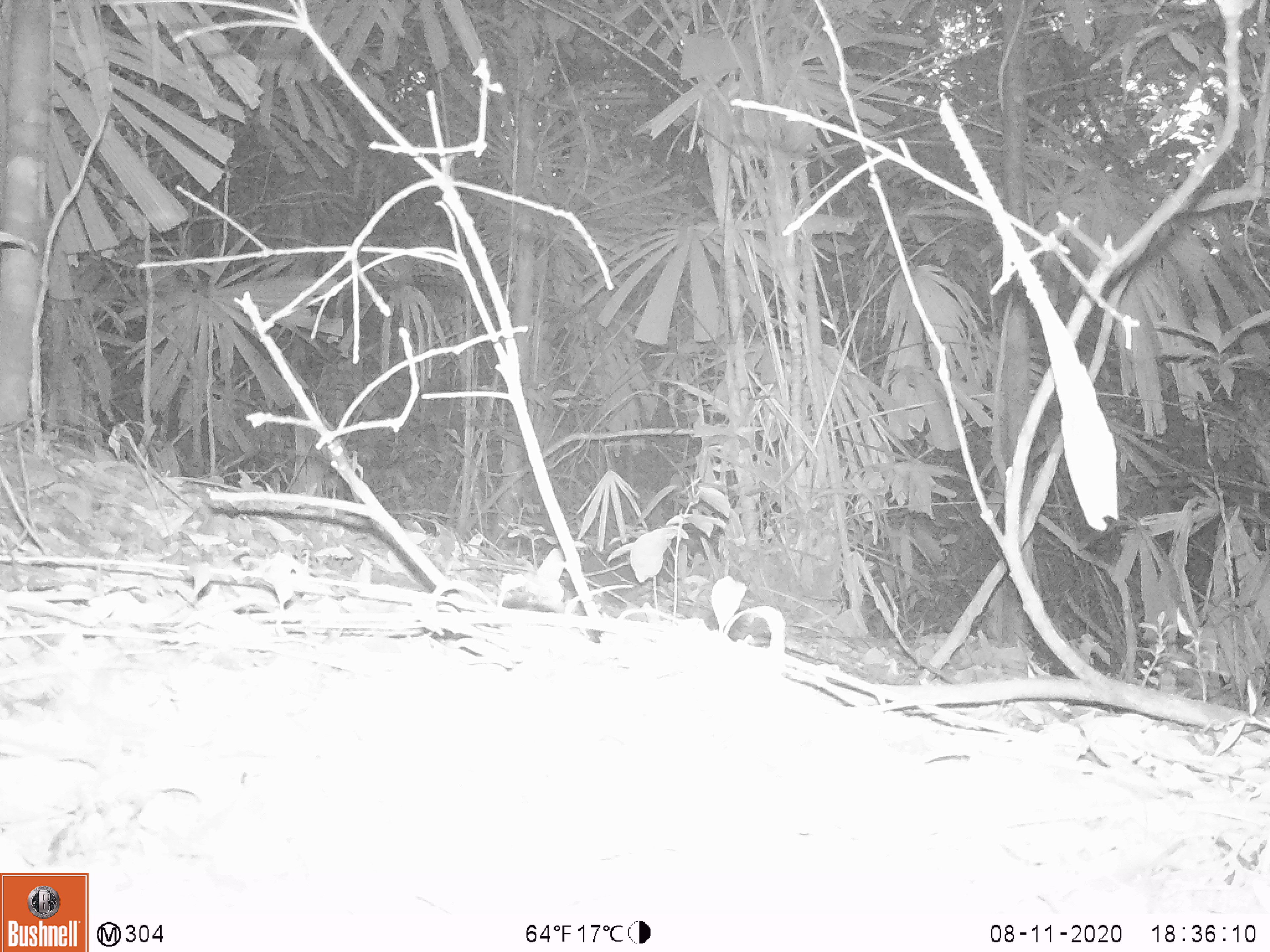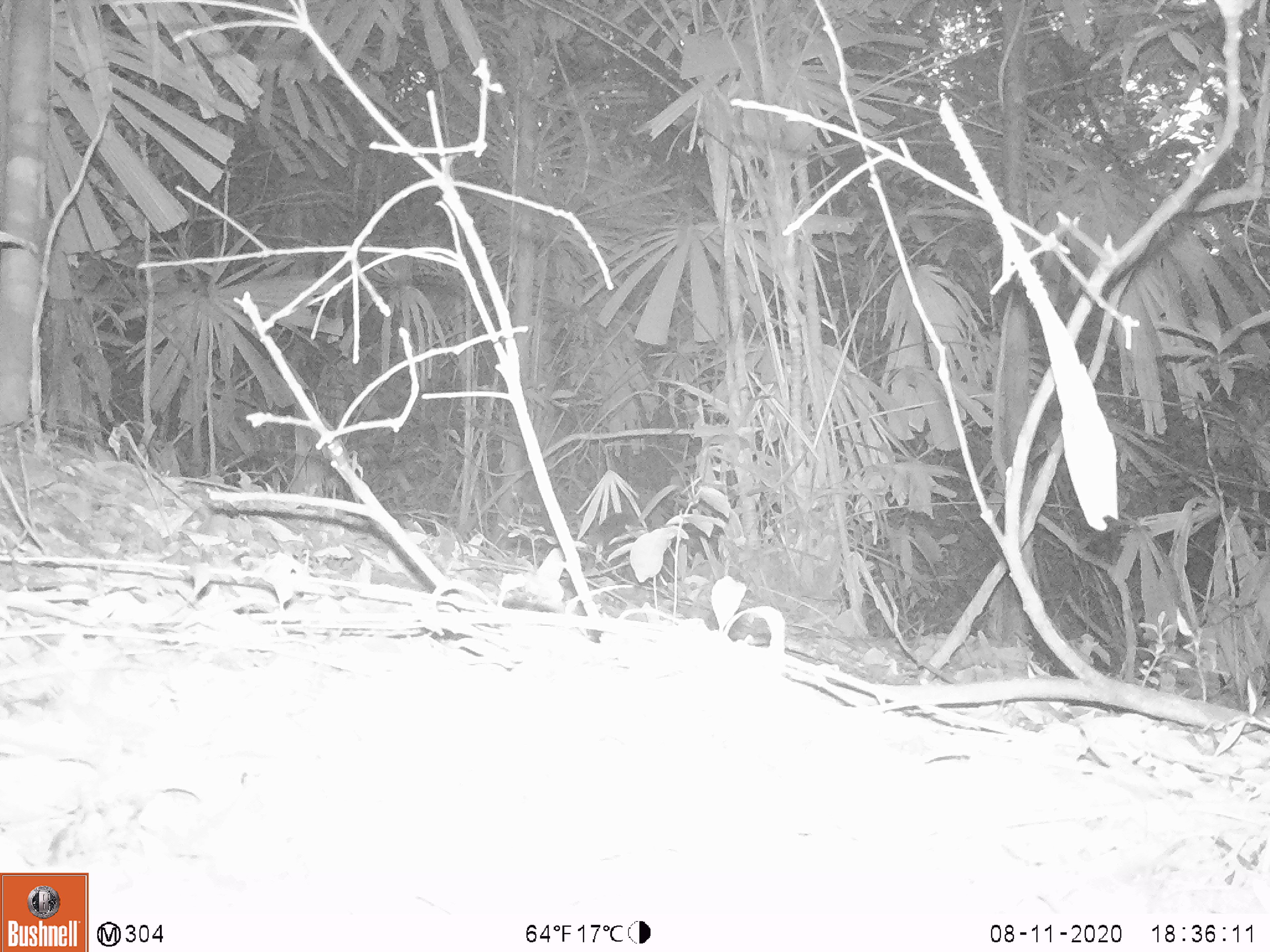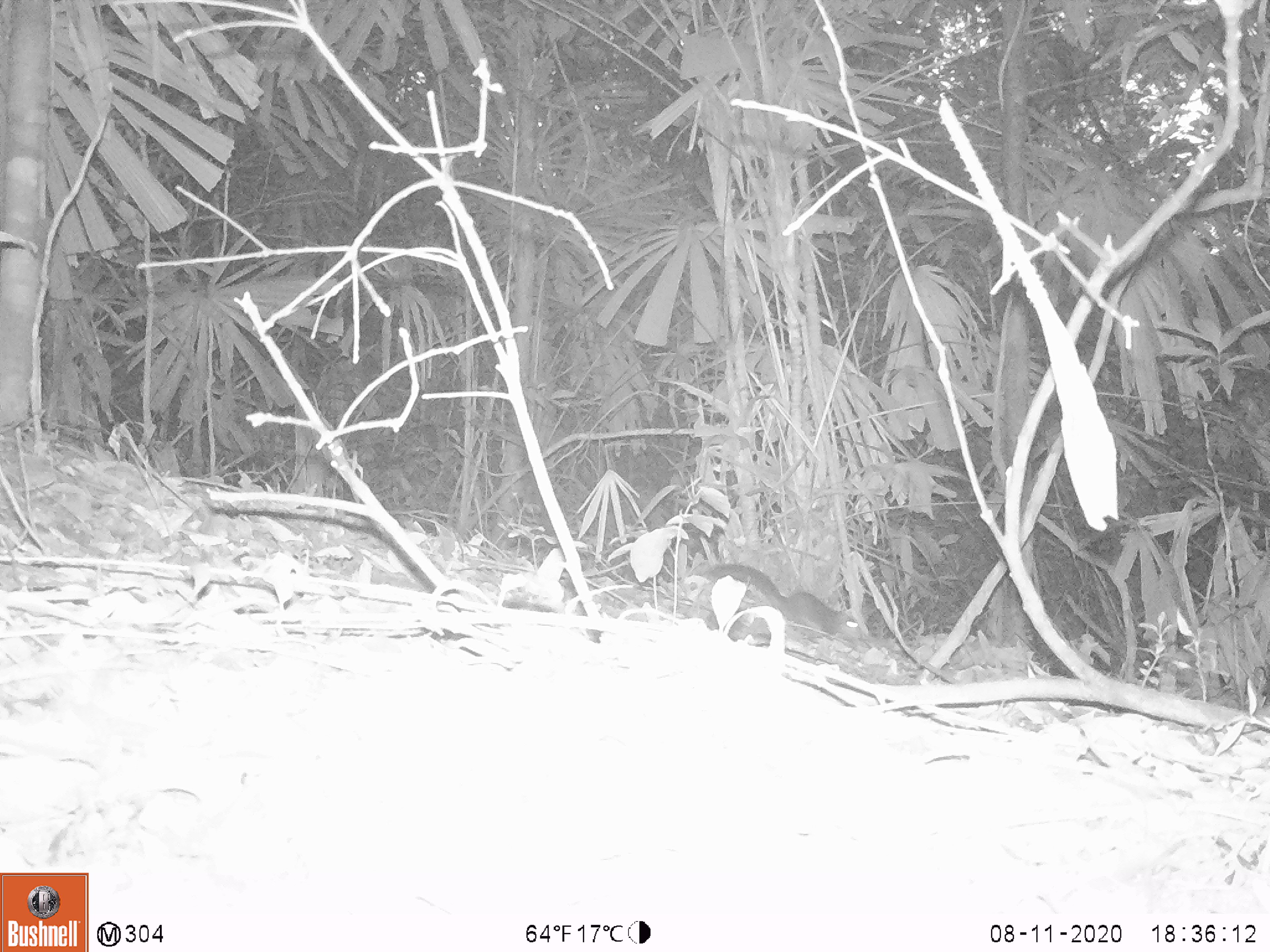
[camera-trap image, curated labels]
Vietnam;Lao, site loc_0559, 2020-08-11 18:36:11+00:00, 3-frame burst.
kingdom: Animalia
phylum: Chordata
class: Mammalia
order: Rodentia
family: Sciuridae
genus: Sciurus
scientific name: Sciurus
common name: squirrel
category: unidentified squirrel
Unidentified squirrel (squirrel) (Sciurus). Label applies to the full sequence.